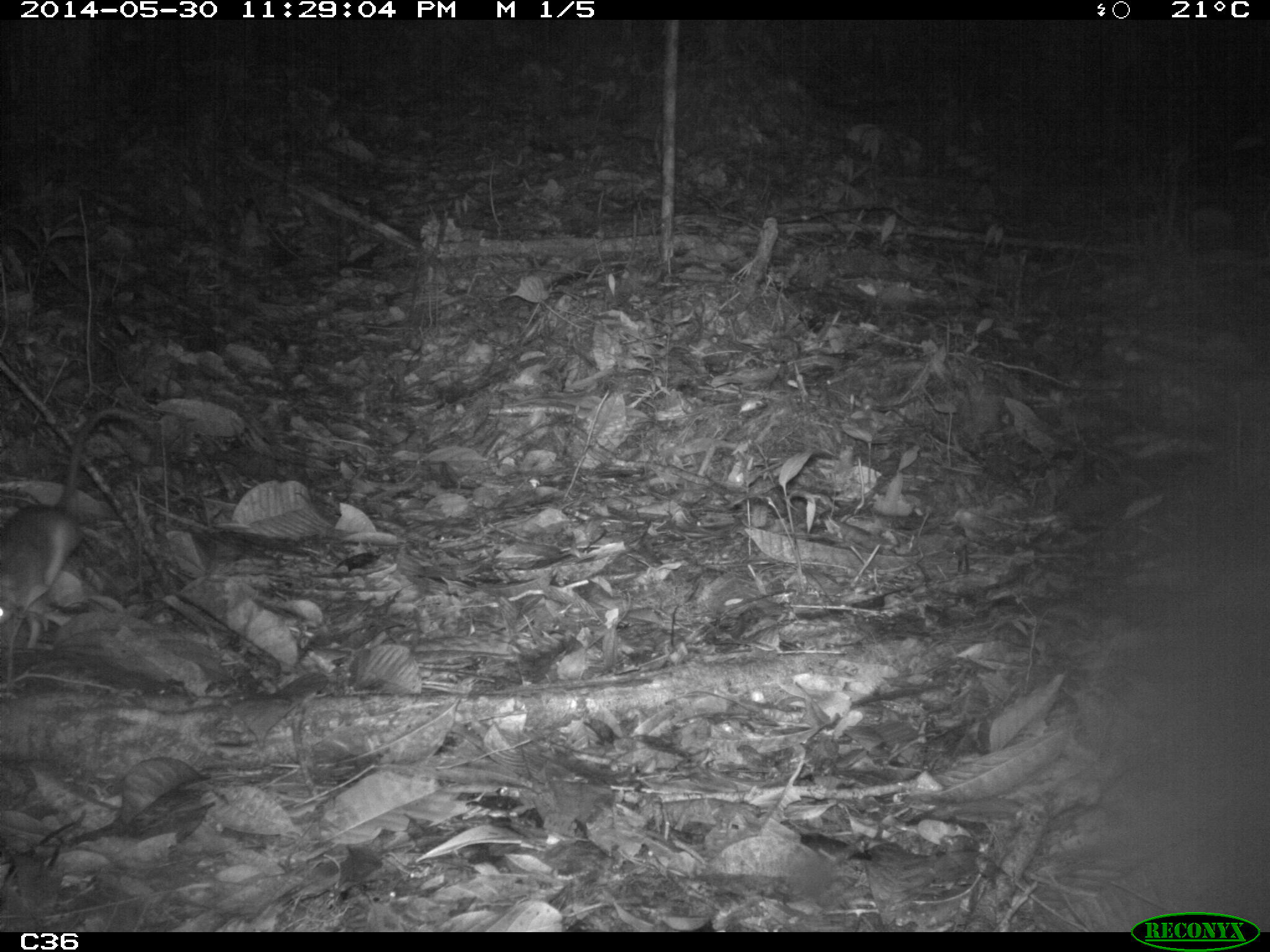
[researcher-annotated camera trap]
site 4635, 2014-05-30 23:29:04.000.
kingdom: Animalia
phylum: Chordata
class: Mammalia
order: Rodentia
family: Muridae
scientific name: Muridae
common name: mice, rats, and gerbils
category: unknown mouse or rat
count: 1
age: adult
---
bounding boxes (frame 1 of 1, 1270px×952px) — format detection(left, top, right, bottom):
unknown mouse or rat: detection(1, 407, 157, 625)